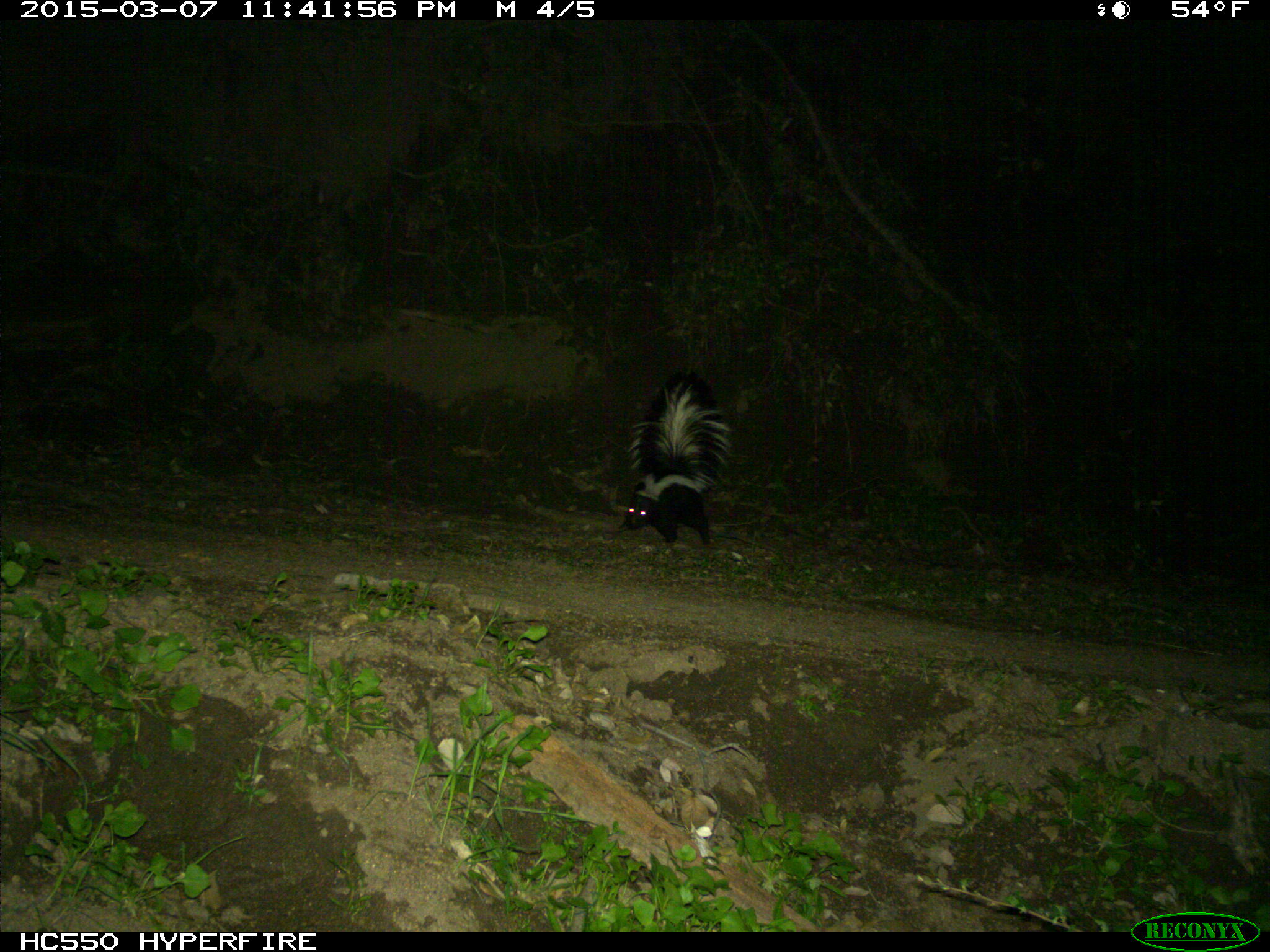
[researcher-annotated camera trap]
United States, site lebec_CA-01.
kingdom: Animalia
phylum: Chordata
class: Mammalia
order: Carnivora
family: Mephitidae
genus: Mephitis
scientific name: Mephitis mephitis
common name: striped skunk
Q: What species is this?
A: Mephitis mephitis (striped skunk).